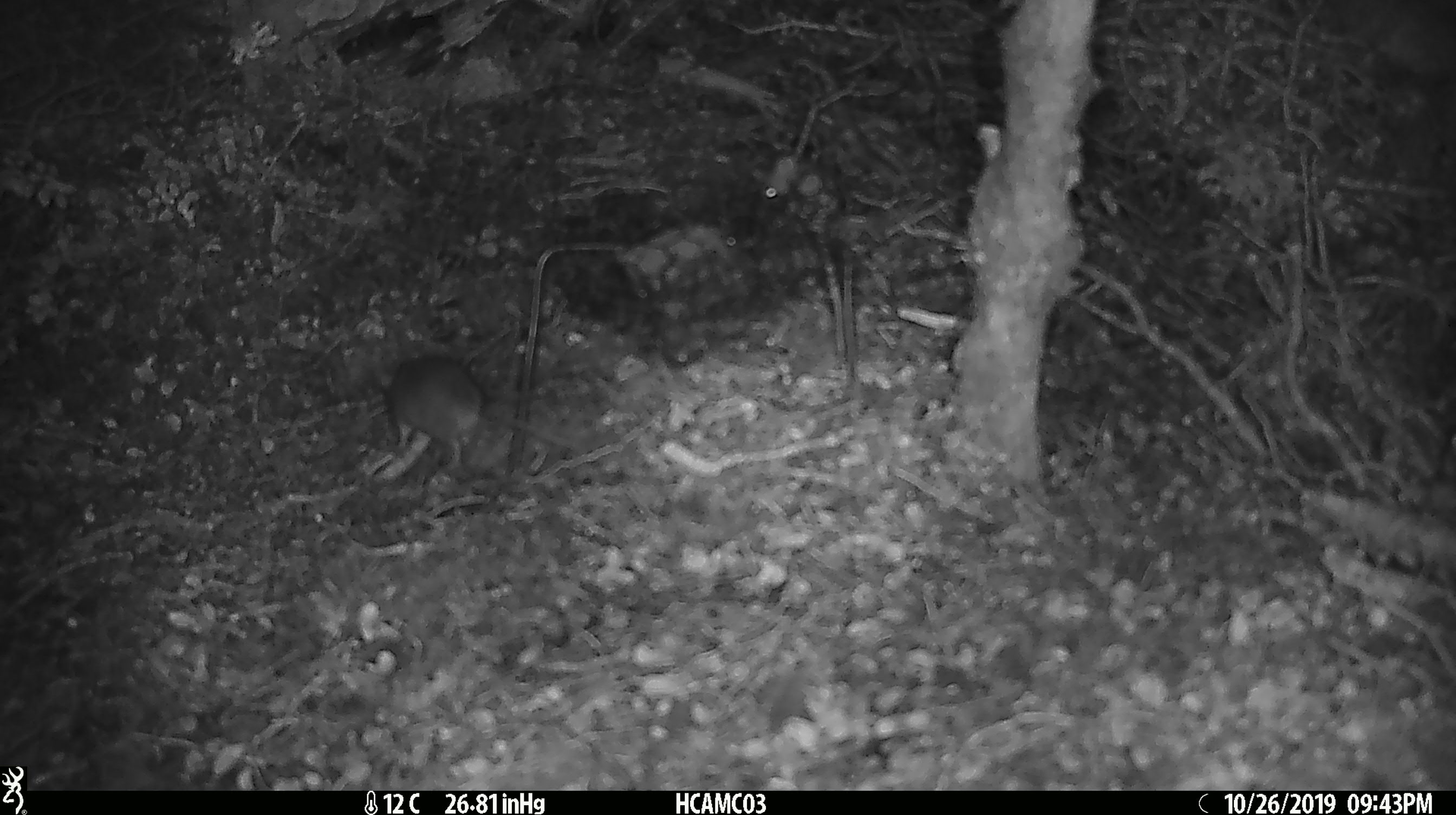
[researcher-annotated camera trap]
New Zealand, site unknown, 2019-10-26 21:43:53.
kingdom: Animalia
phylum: Chordata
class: Mammalia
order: Rodentia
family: Muridae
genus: Mus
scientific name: Mus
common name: mouse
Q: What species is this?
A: Mouse (Mus).